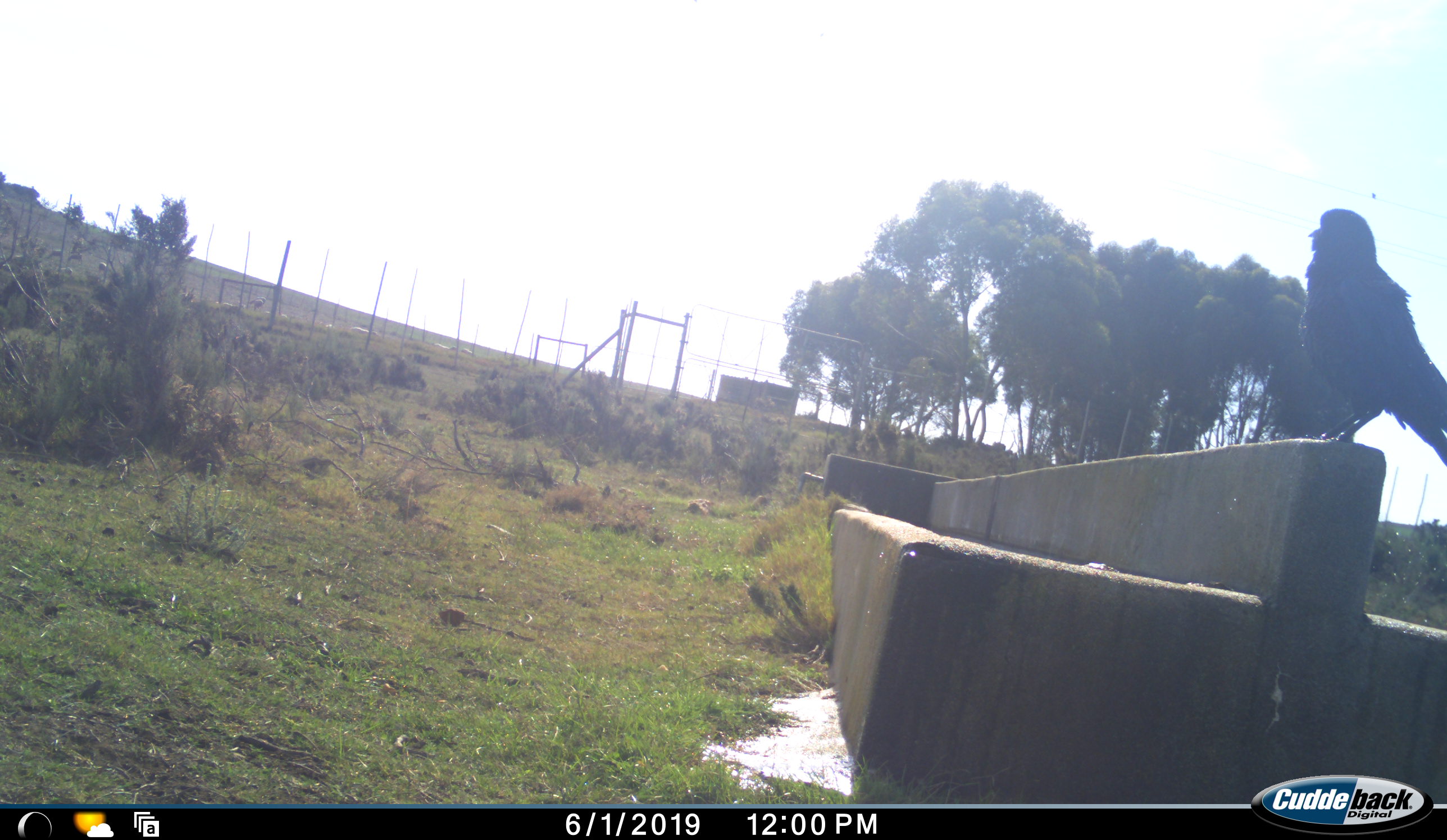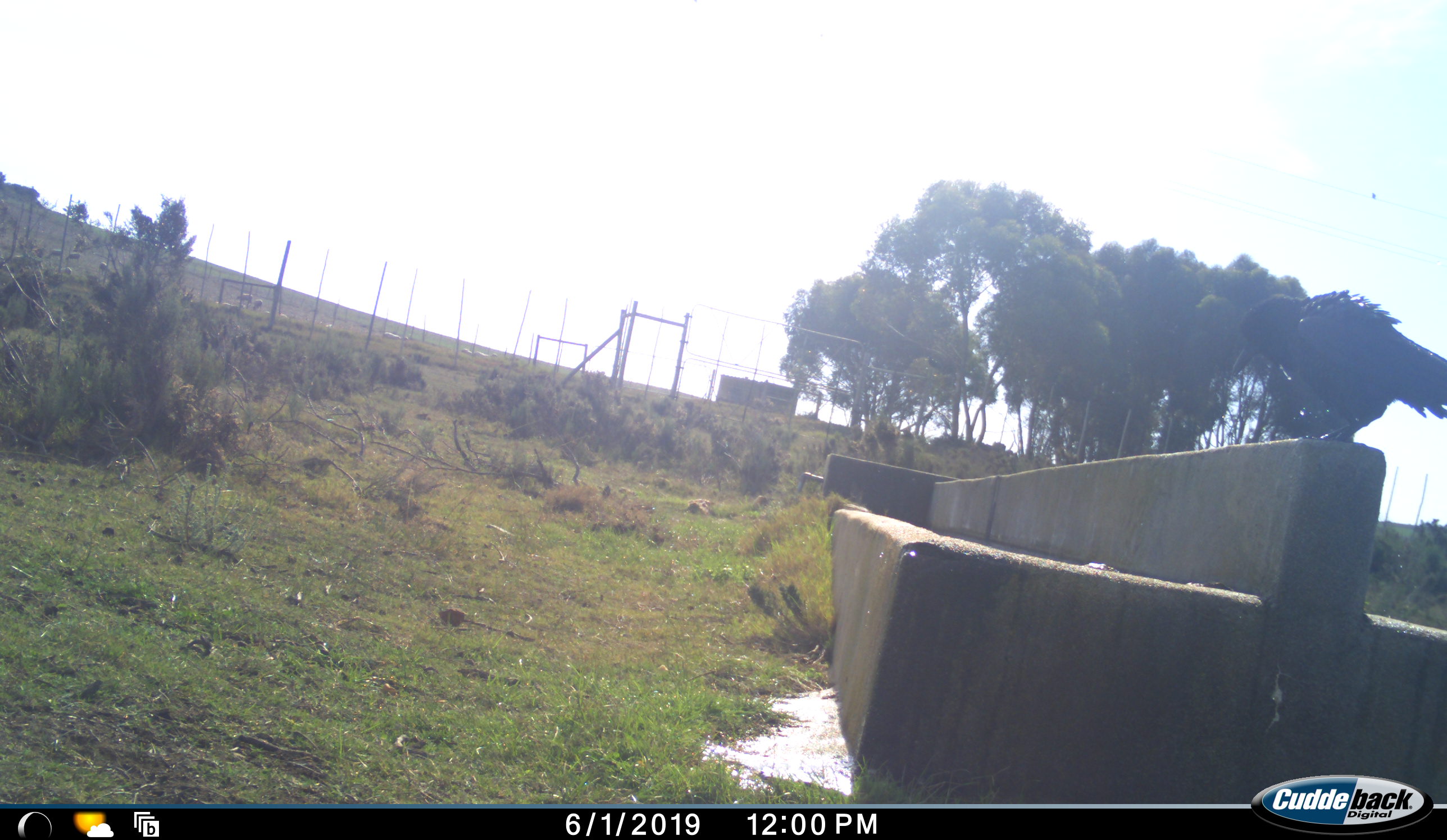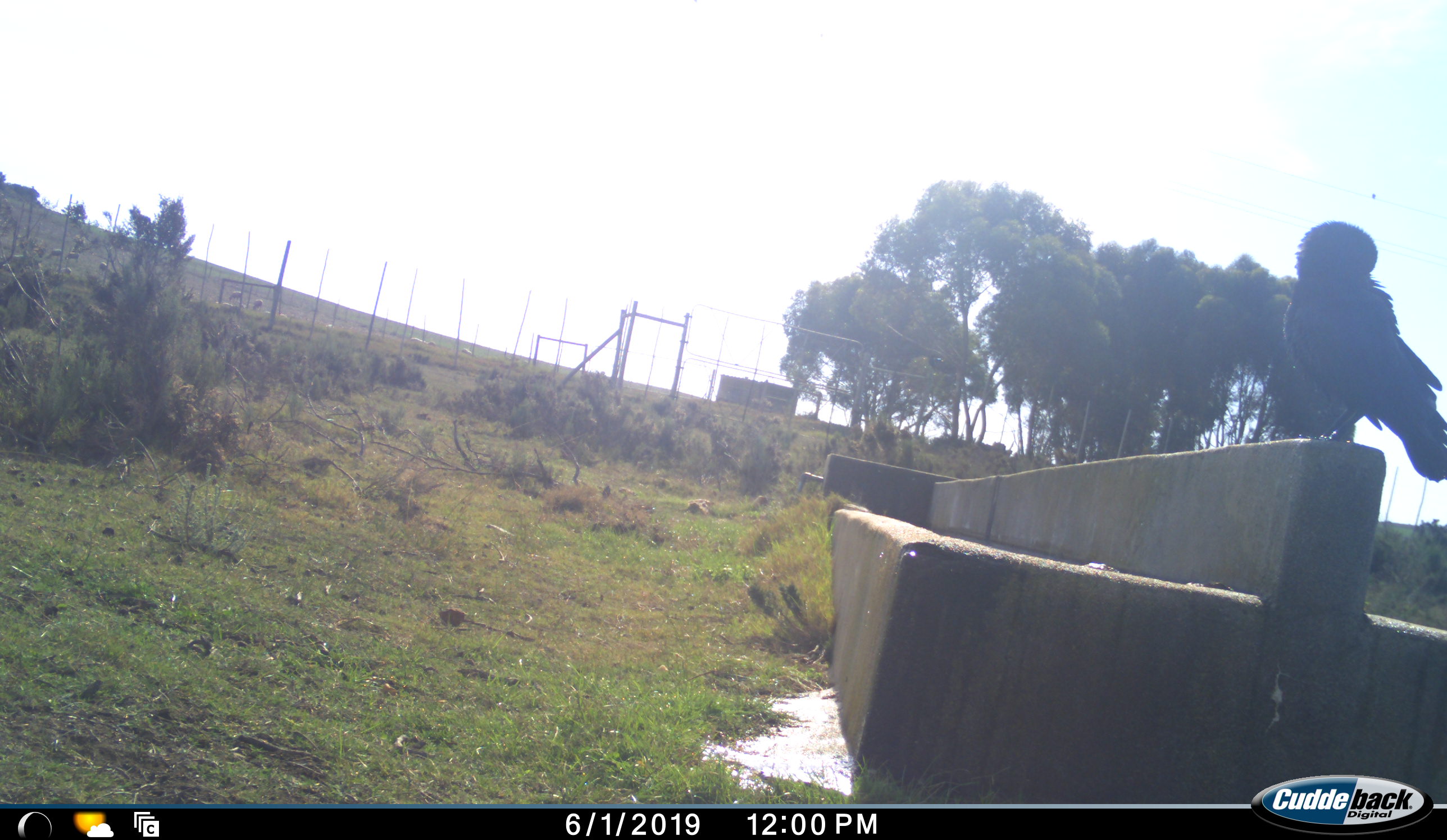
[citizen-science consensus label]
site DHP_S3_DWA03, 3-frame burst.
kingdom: Animalia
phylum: Chordata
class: Aves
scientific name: Aves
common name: bird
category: birdother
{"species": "birdother (bird) (Aves)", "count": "1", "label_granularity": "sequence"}